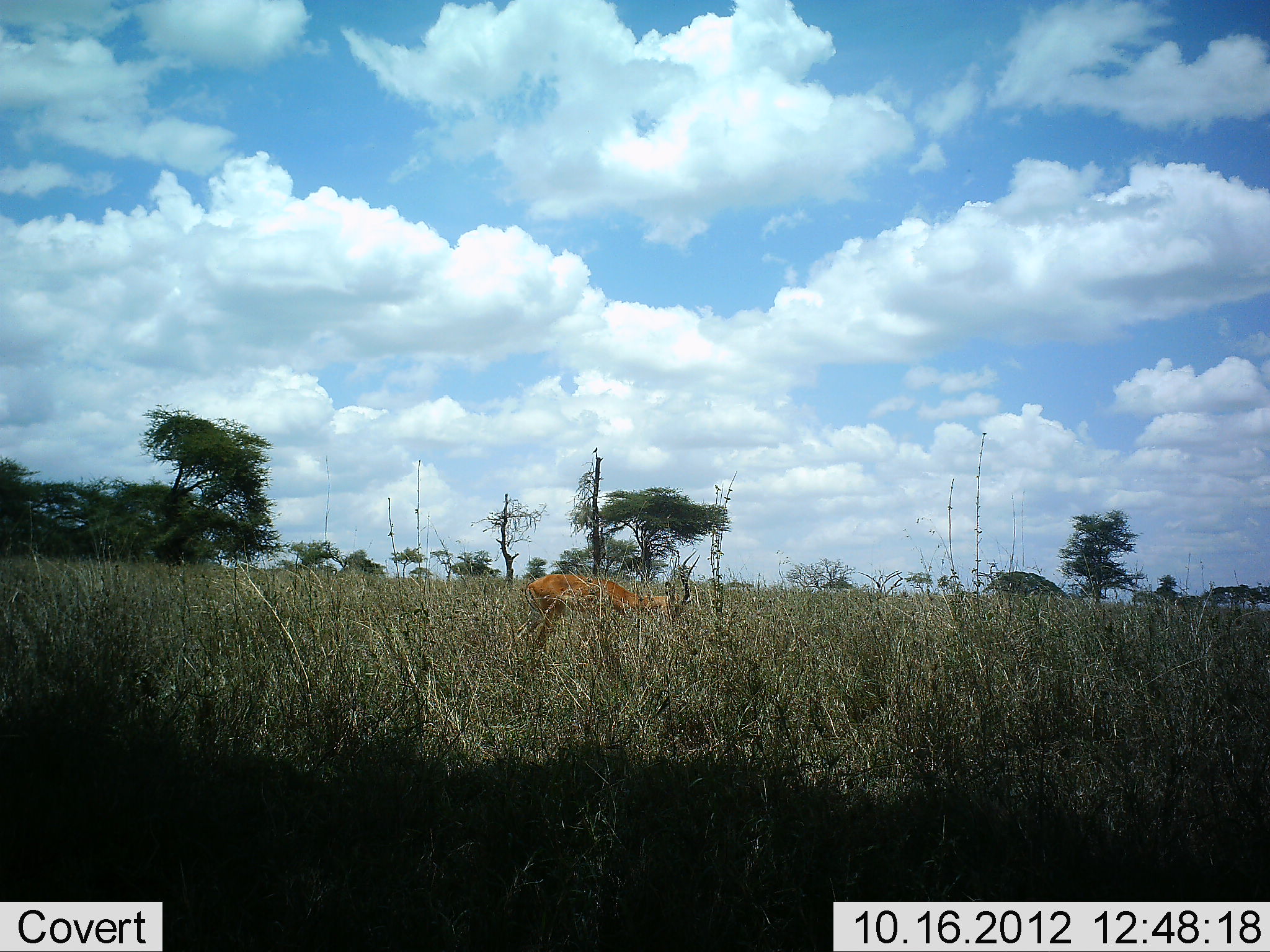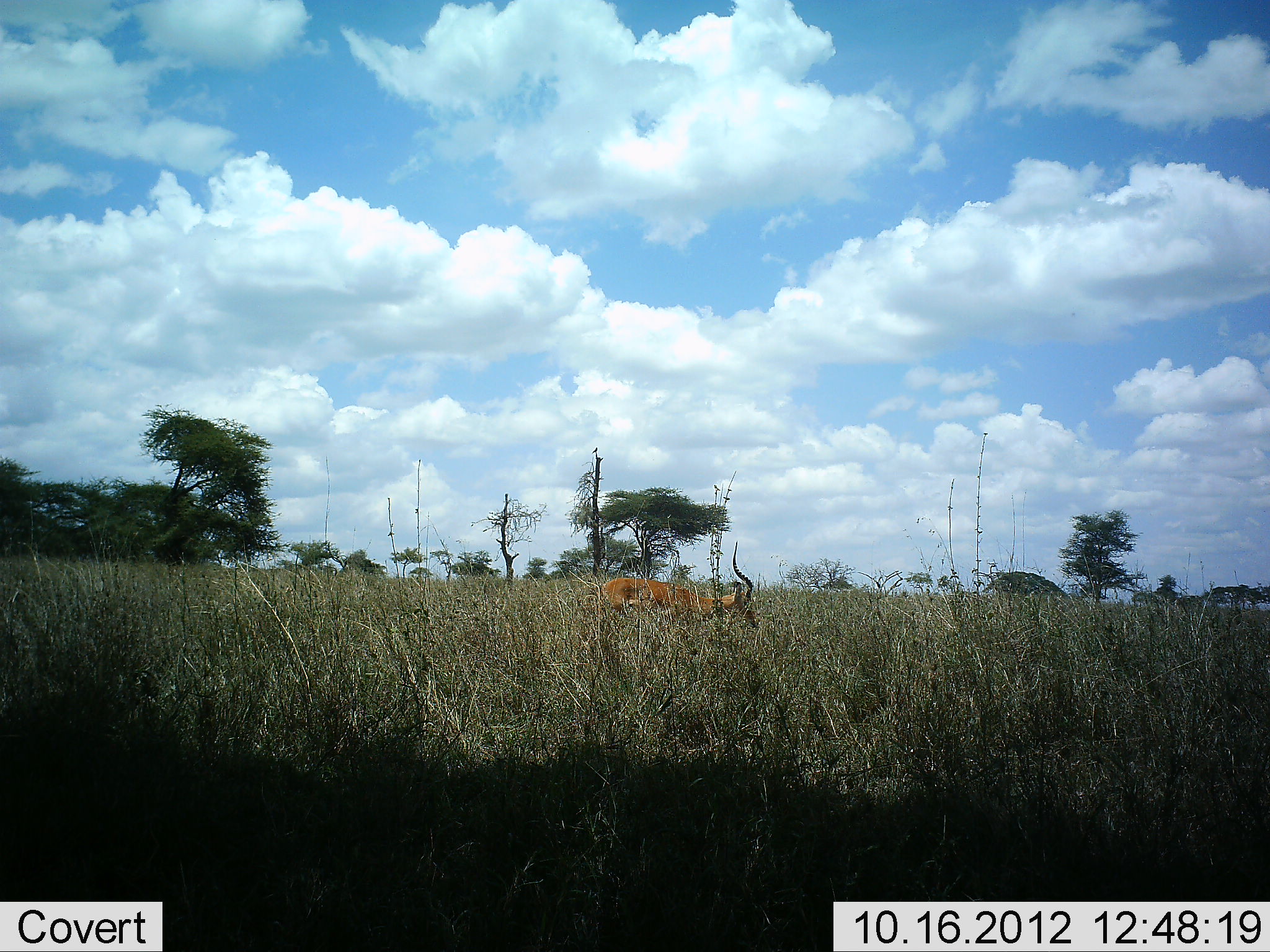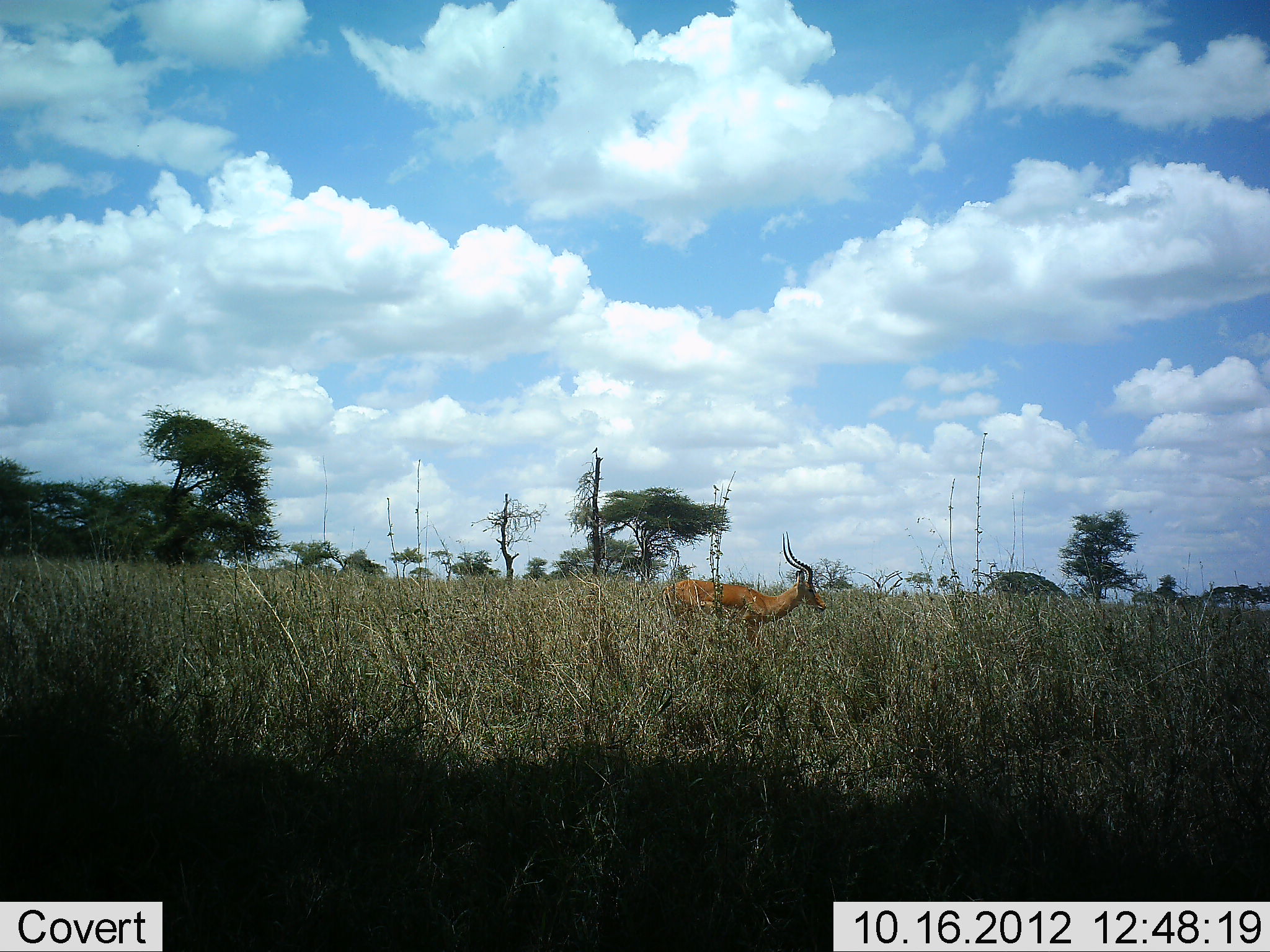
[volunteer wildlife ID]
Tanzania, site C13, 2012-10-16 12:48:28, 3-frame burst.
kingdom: Animalia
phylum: Chordata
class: Mammalia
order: Artiodactyla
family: Bovidae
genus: Aepyceros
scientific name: Aepyceros melampus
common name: impala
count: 1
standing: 0%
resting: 0%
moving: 100%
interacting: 0%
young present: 0%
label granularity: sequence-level